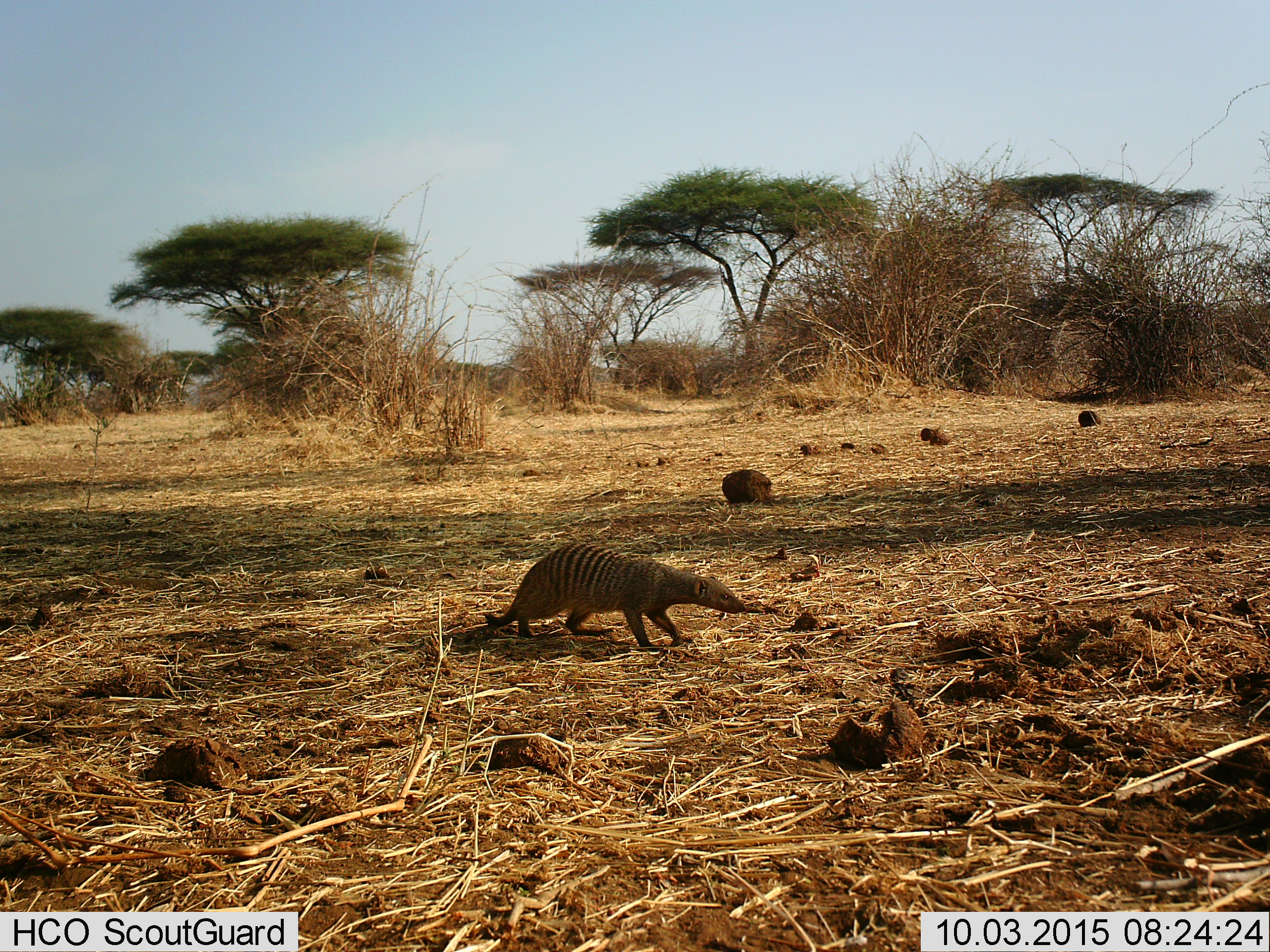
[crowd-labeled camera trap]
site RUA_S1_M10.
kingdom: Animalia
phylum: Chordata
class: Mammalia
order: Carnivora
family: Herpestidae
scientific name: Herpestidae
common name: mongoose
Mongoose (Herpestidae), count 1. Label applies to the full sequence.